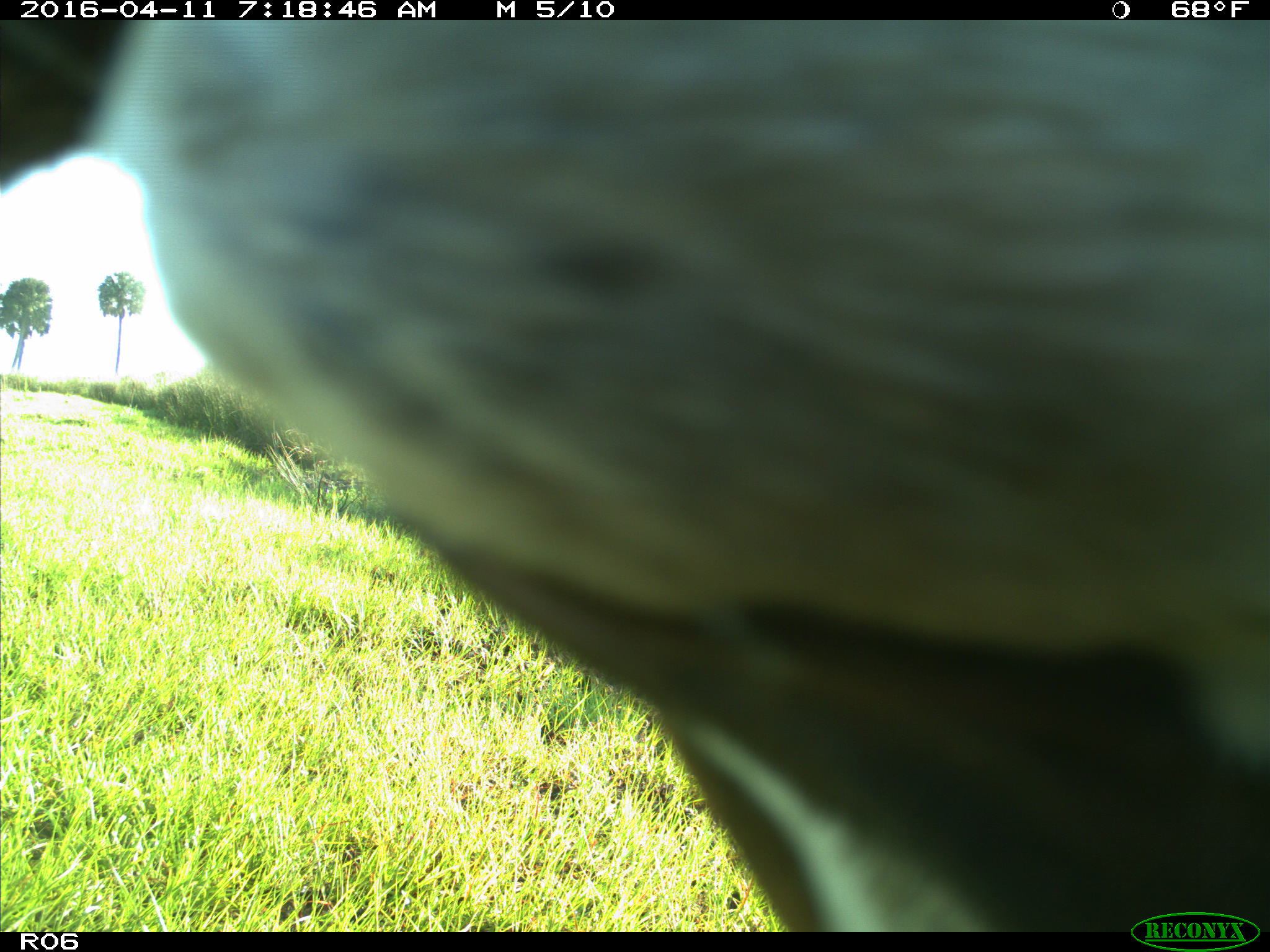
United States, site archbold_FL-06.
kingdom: Animalia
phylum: Chordata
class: Mammalia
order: Artiodactyla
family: Bovidae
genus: Bos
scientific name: Bos taurus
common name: domestic cow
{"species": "Bos taurus (domestic cow)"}